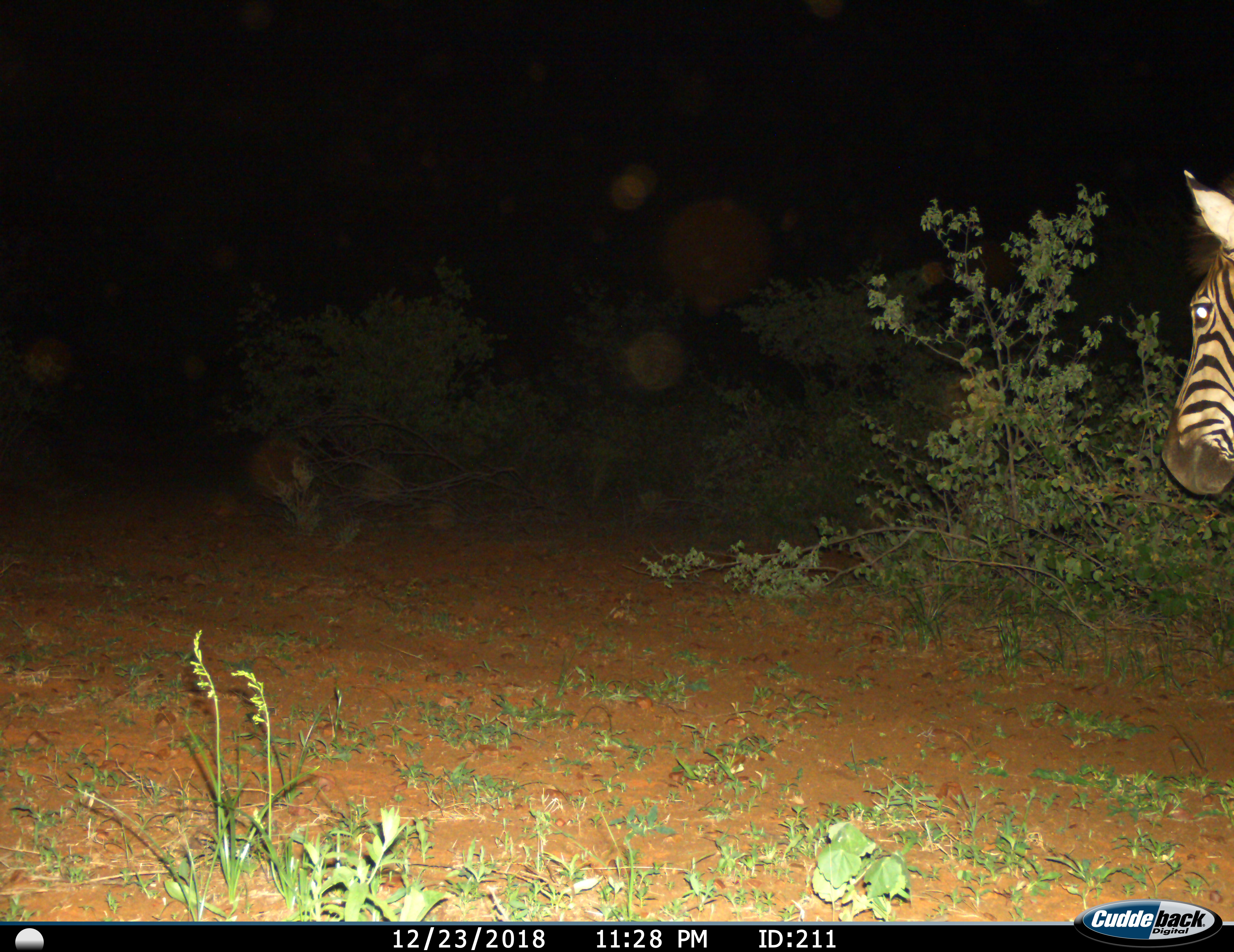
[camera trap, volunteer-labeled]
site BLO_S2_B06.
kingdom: Animalia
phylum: Chordata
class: Mammalia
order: Perissodactyla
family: Equidae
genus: Equus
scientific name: Equus quagga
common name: plains zebra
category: zebraplains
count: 1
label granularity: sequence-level